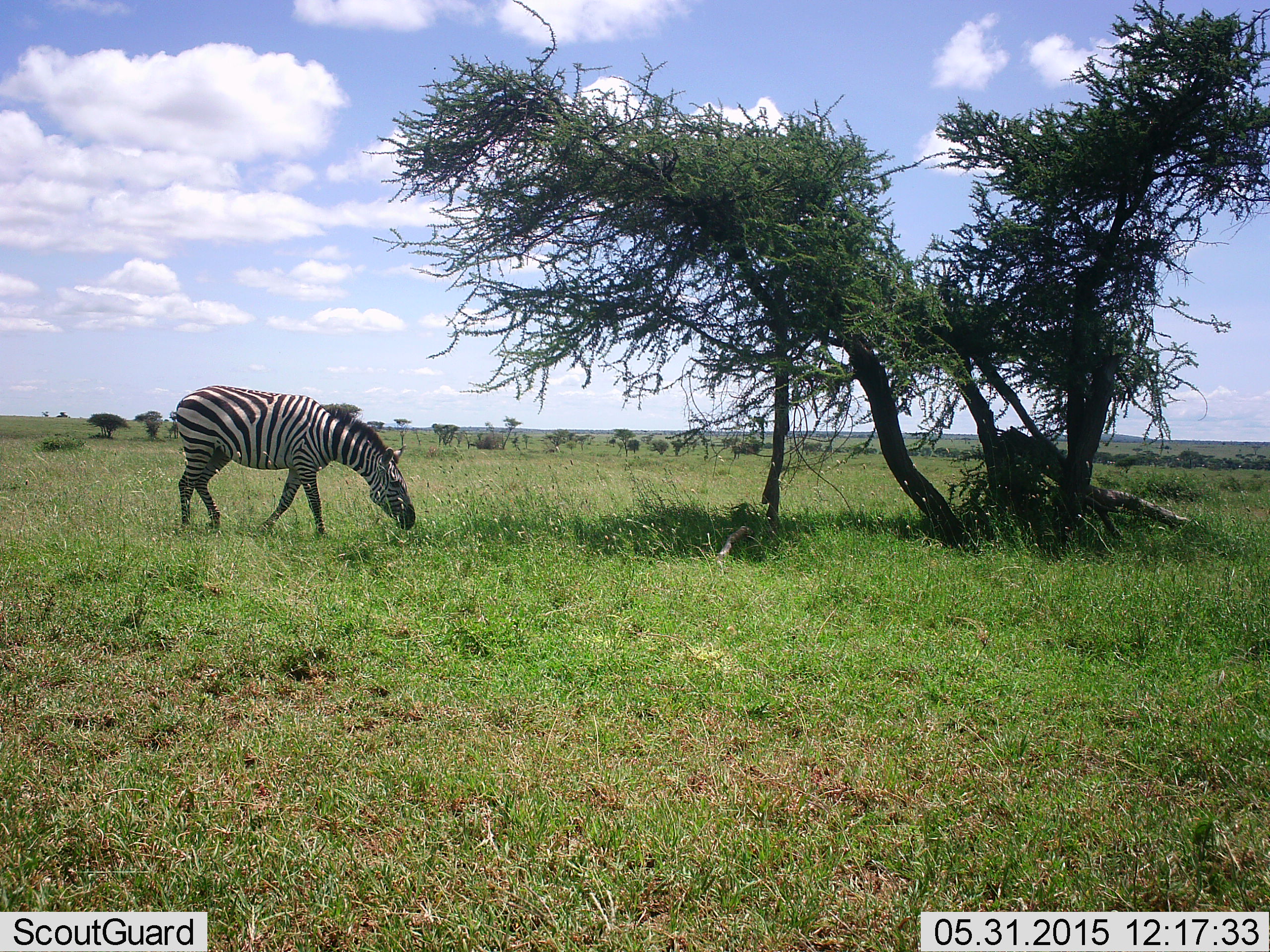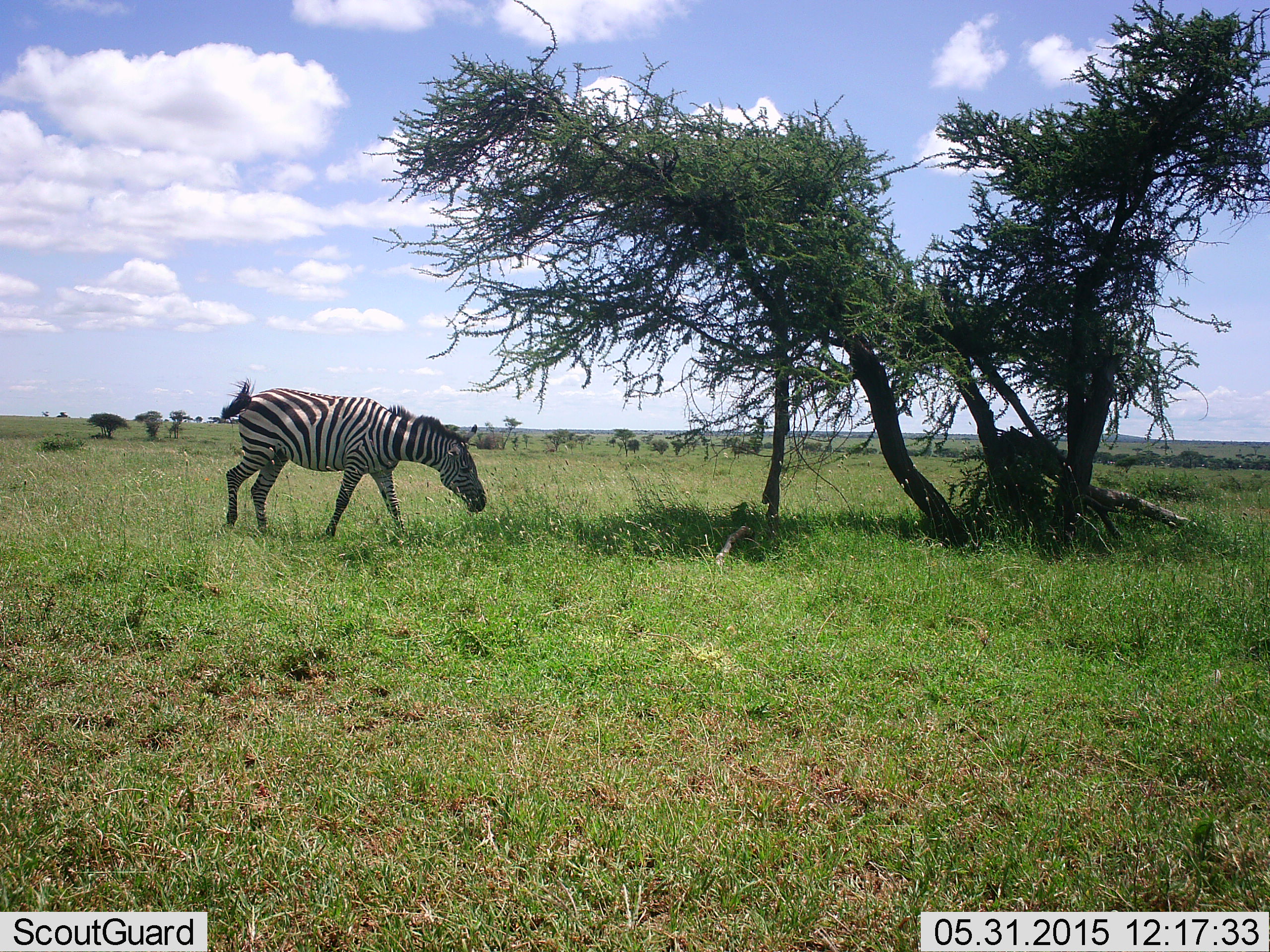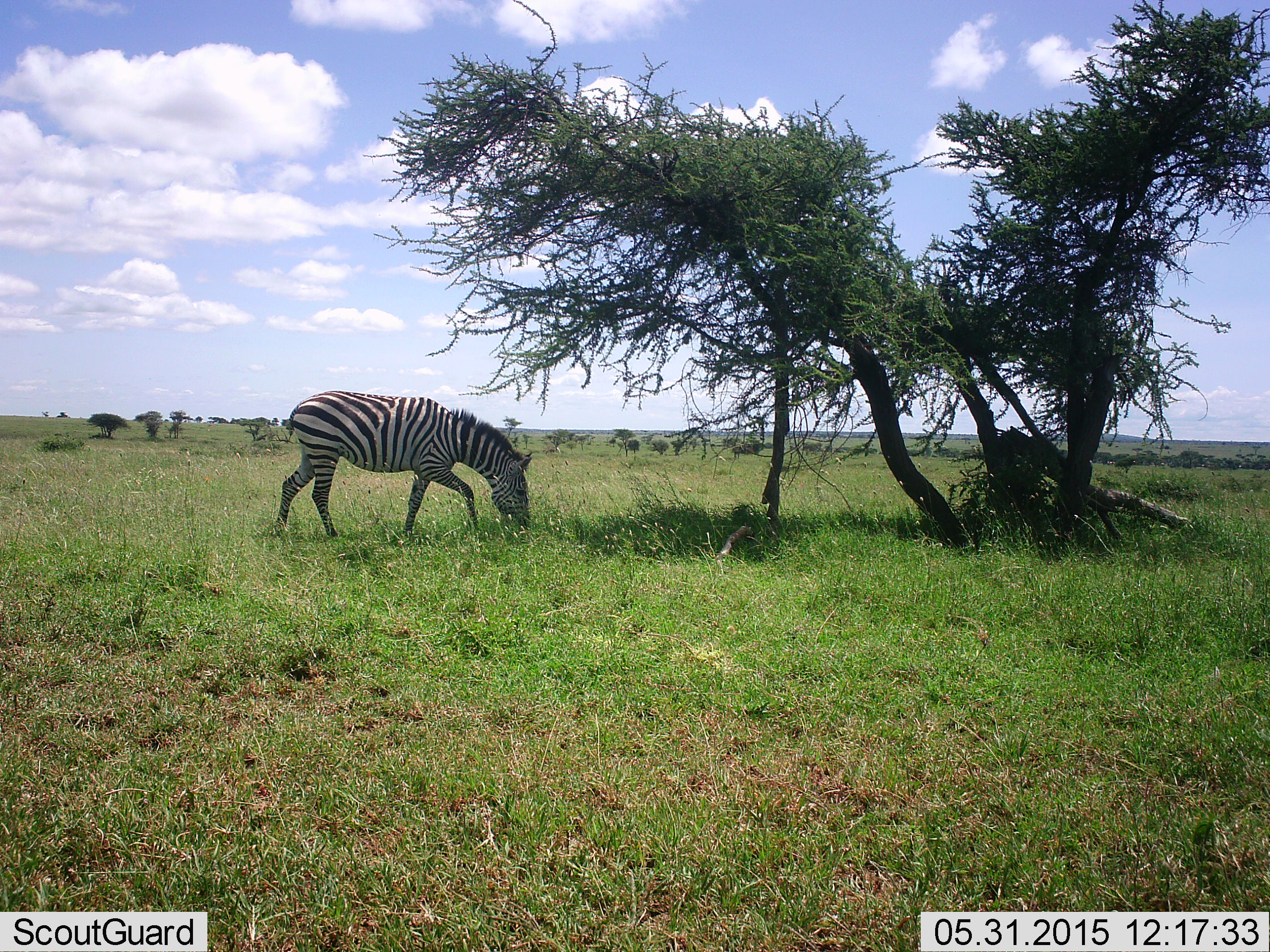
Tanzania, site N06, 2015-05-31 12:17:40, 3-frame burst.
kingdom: Animalia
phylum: Chordata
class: Mammalia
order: Perissodactyla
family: Equidae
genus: Equus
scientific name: Equus quagga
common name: plains zebra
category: zebra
Zebra (plains zebra) (Equus quagga), count 1. Behavior (volunteer vote fractions): standing 18%, resting 0%, moving 64%, interacting 0%. Young present (vote fraction): 0%. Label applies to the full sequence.